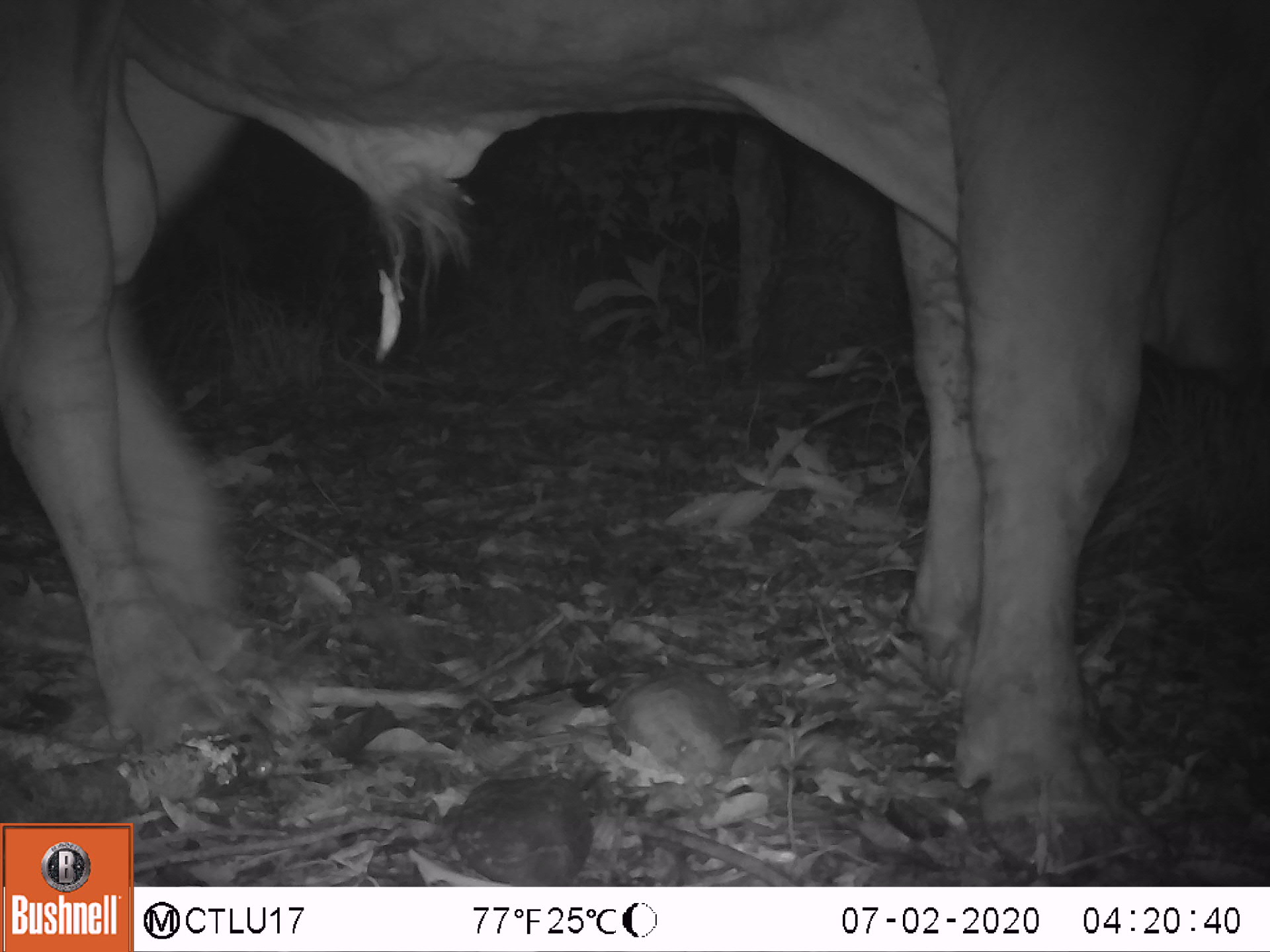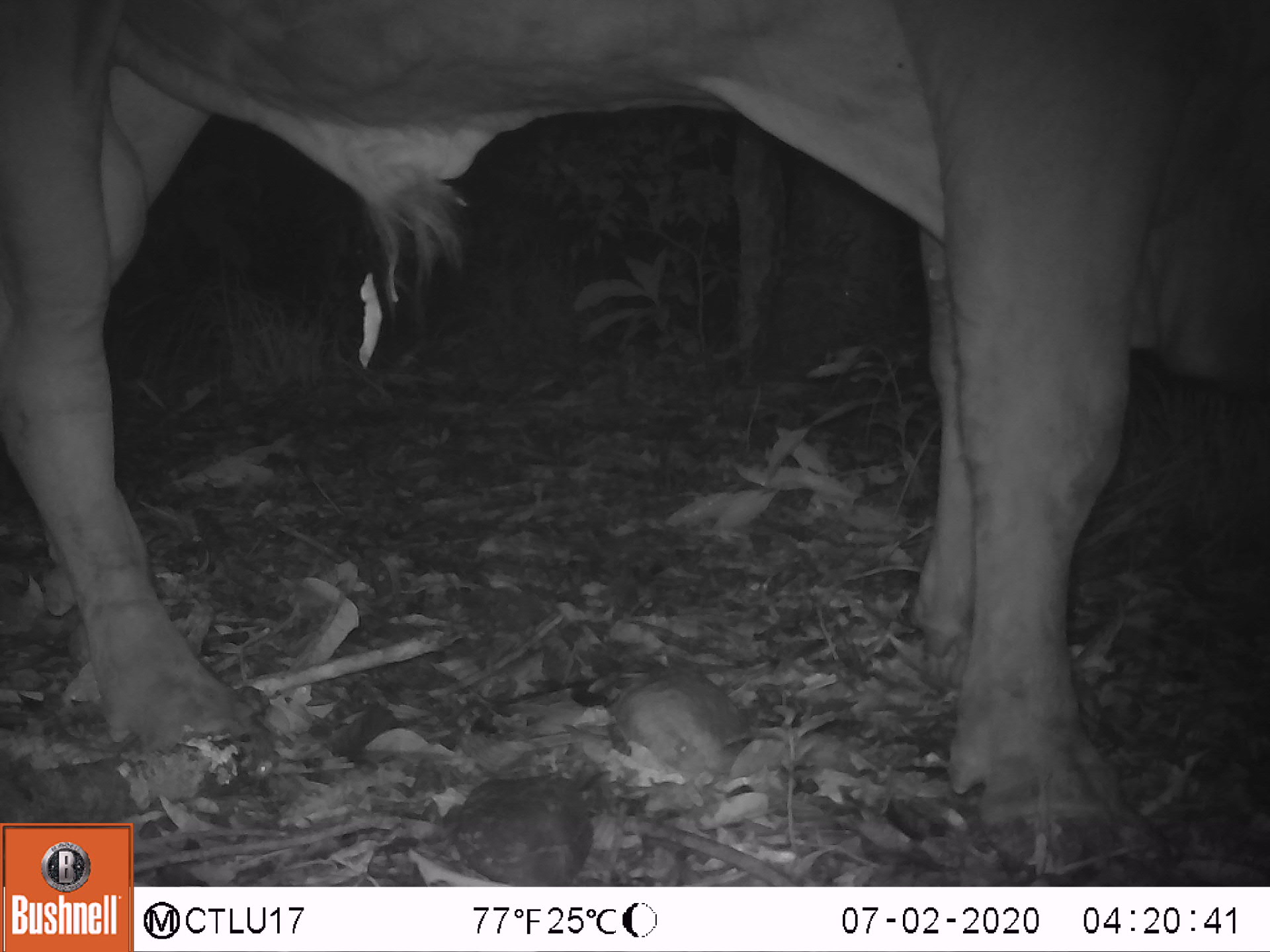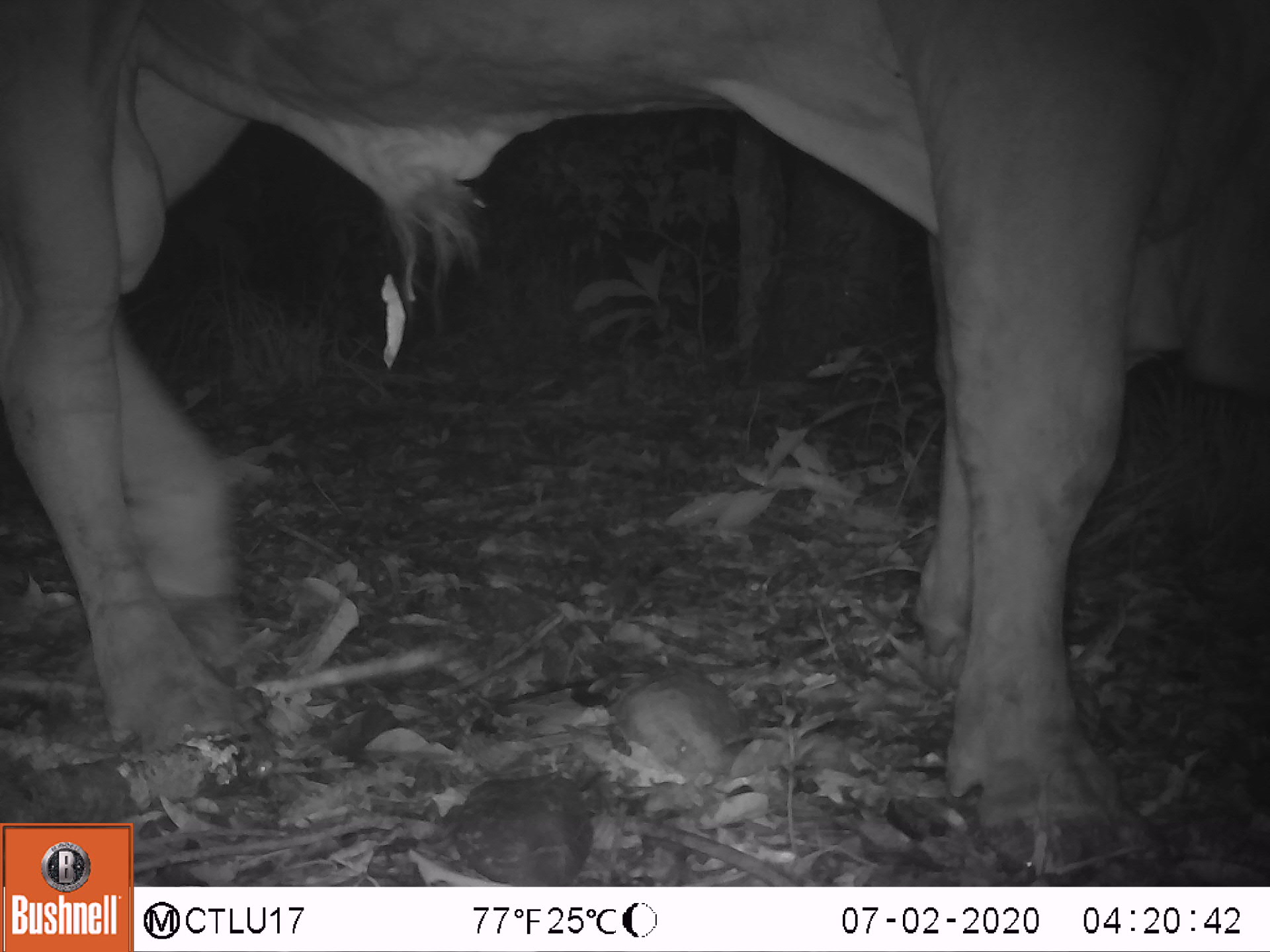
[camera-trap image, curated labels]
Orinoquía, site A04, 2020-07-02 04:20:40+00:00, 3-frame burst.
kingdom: Animalia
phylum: Chordata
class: Mammalia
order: Artiodactyla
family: Bovidae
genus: Bos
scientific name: Bos taurus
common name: cow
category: cattle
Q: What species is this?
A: Cattle (cow) (Bos taurus).